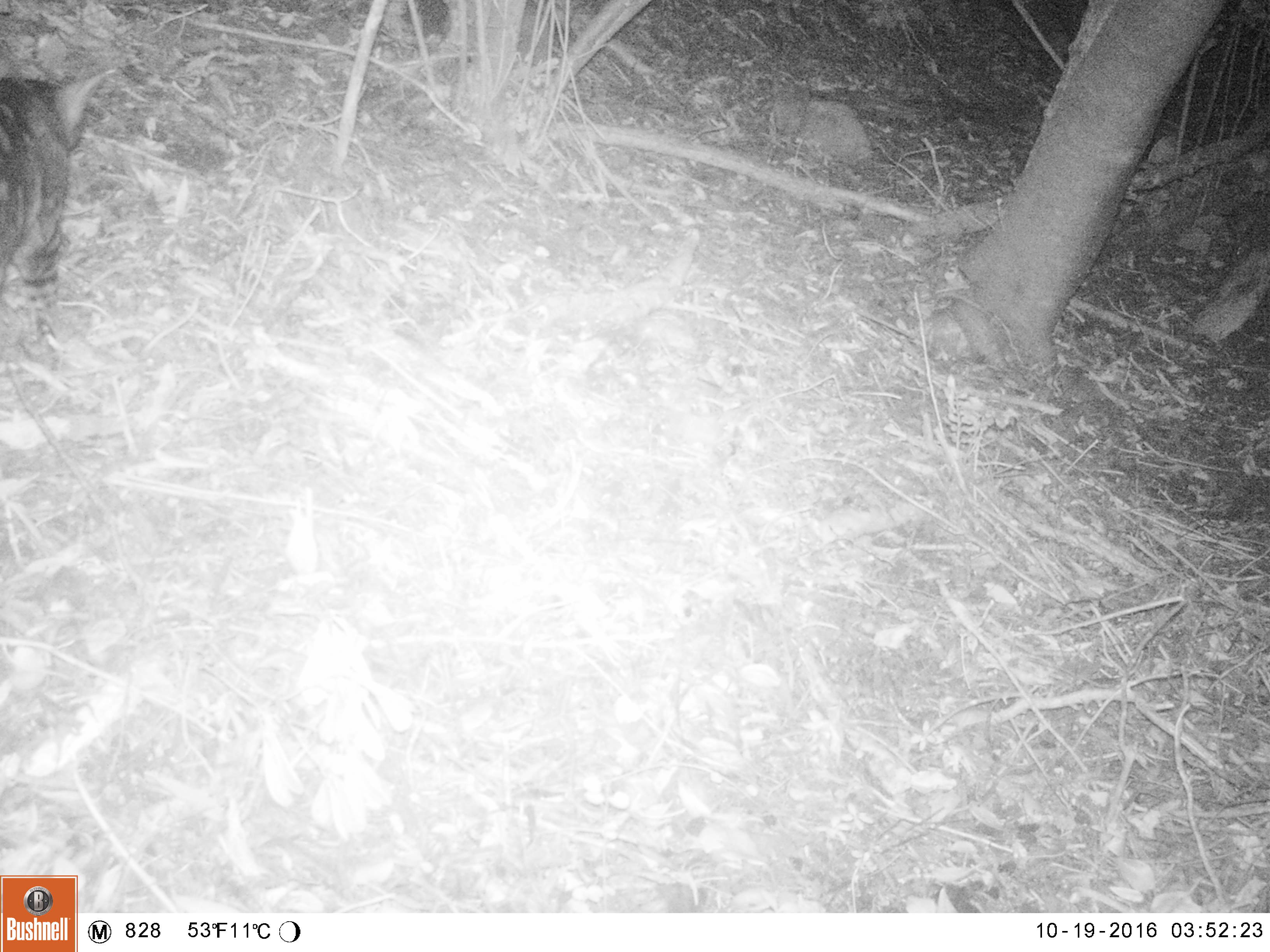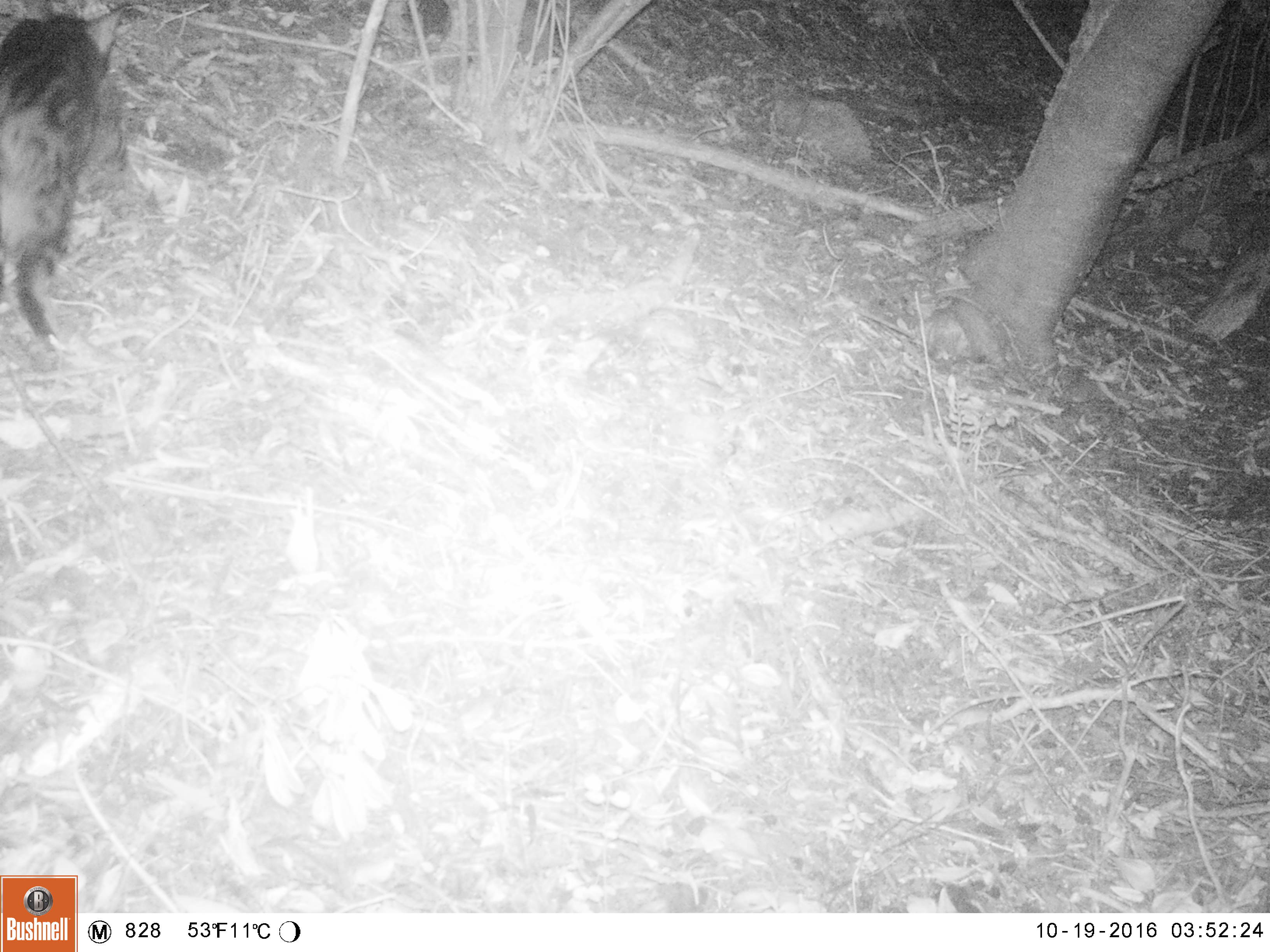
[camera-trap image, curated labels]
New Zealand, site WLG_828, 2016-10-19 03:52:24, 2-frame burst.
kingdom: Animalia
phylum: Chordata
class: Mammalia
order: Carnivora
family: Felidae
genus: Felis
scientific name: Felis catus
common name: domestic cat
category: cat